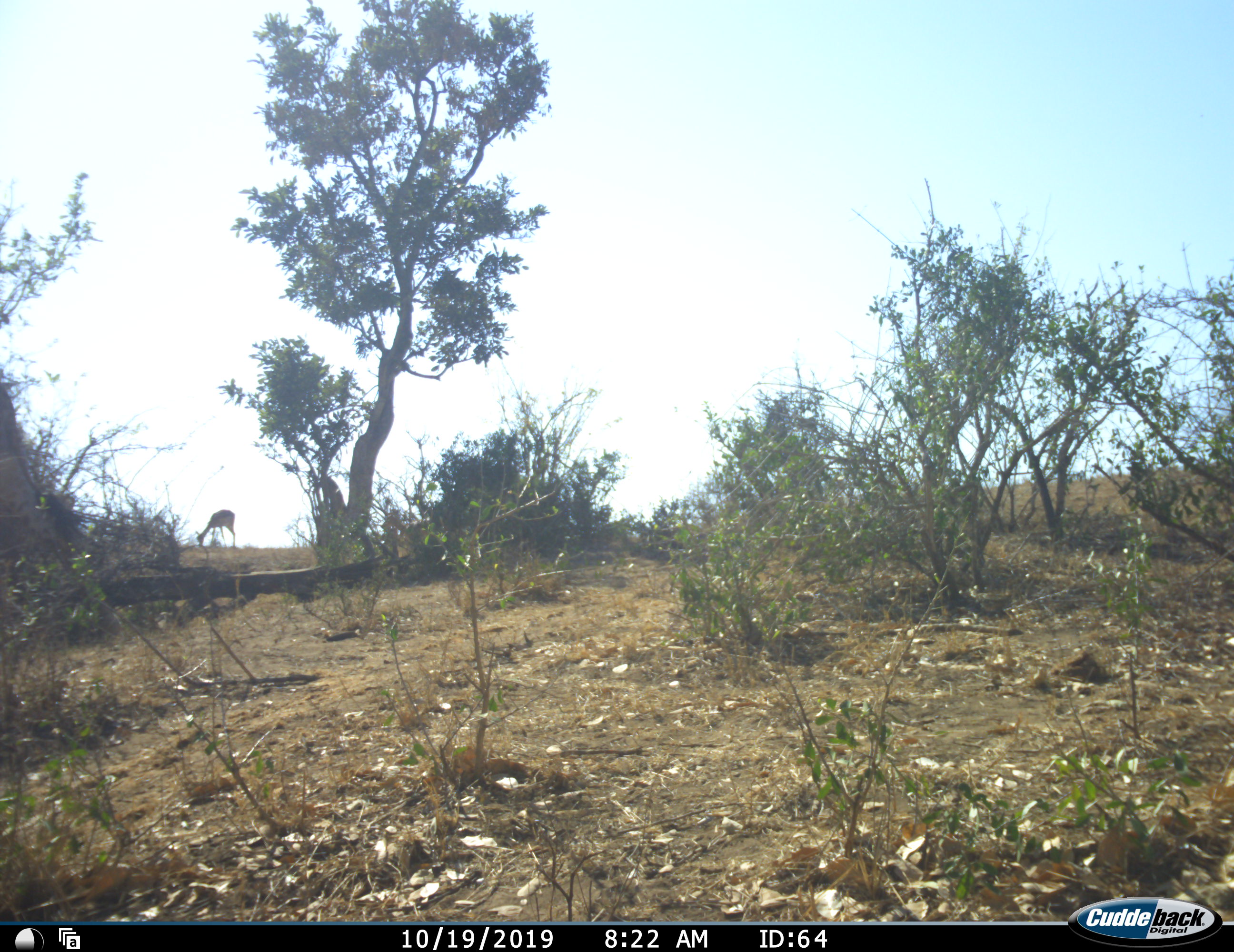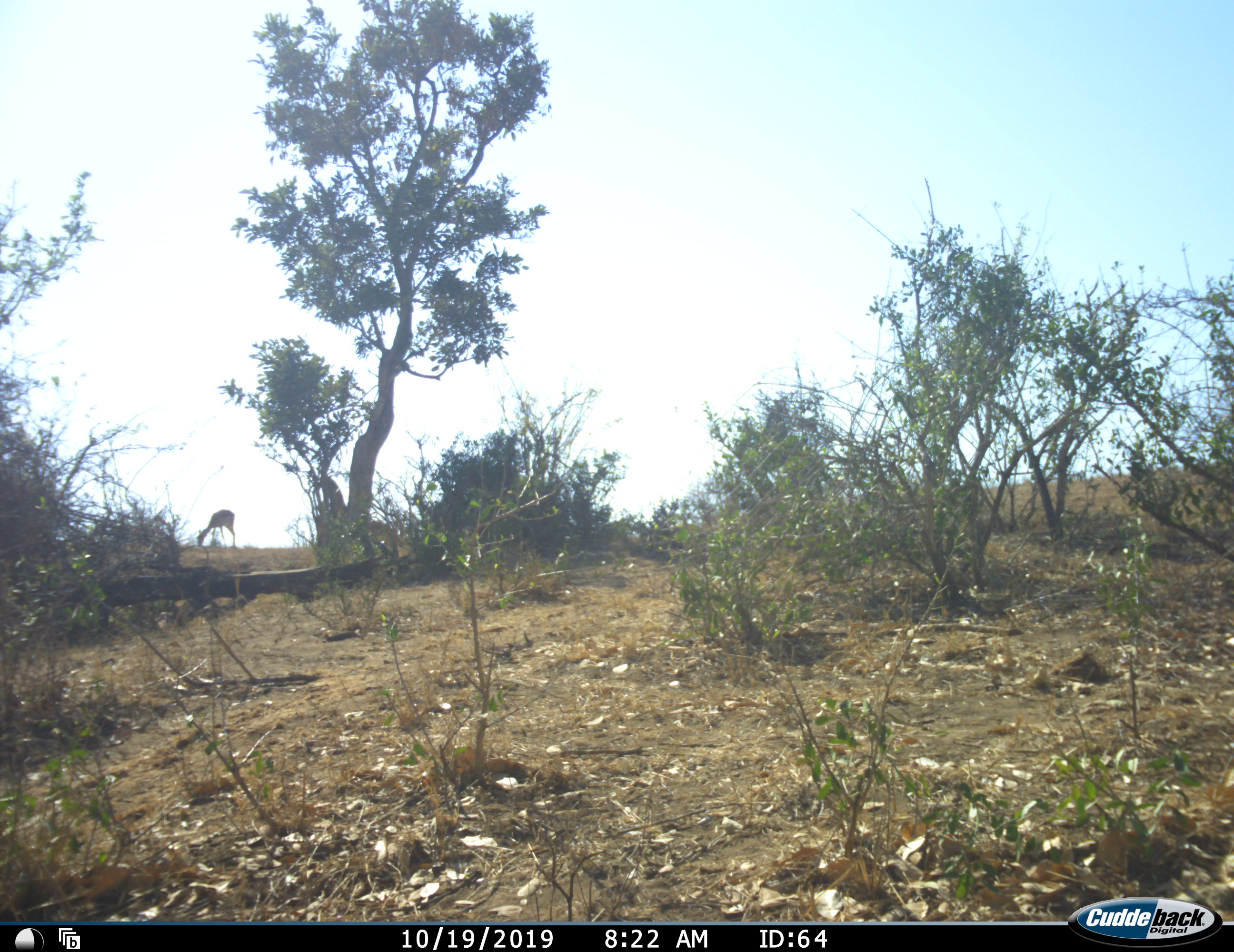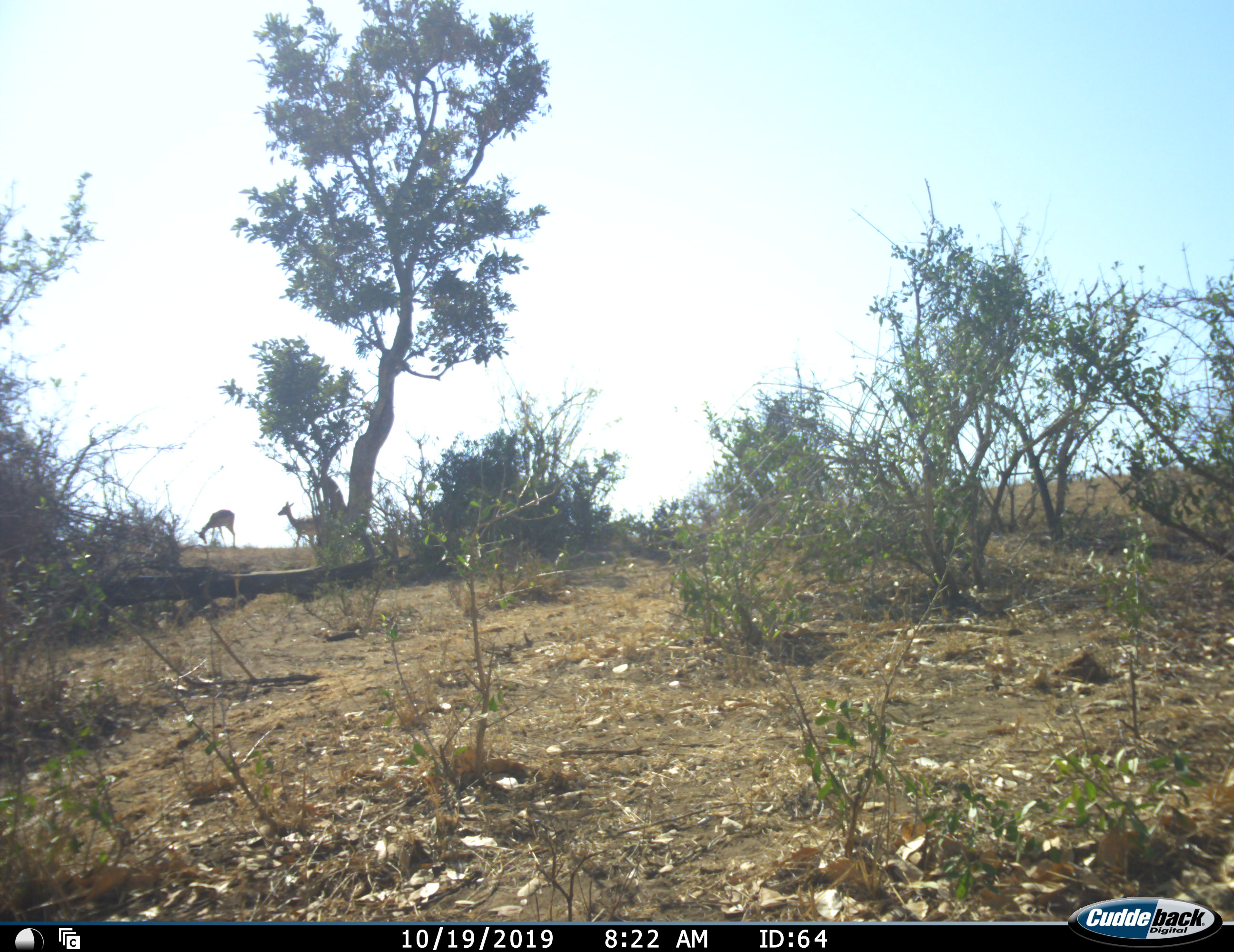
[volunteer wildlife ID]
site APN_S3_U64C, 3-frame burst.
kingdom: Animalia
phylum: Chordata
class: Mammalia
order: Artiodactyla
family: Bovidae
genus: Aepyceros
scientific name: Aepyceros melampus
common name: impala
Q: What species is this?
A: Impala (Aepyceros melampus).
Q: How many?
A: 2.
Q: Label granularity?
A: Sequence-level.